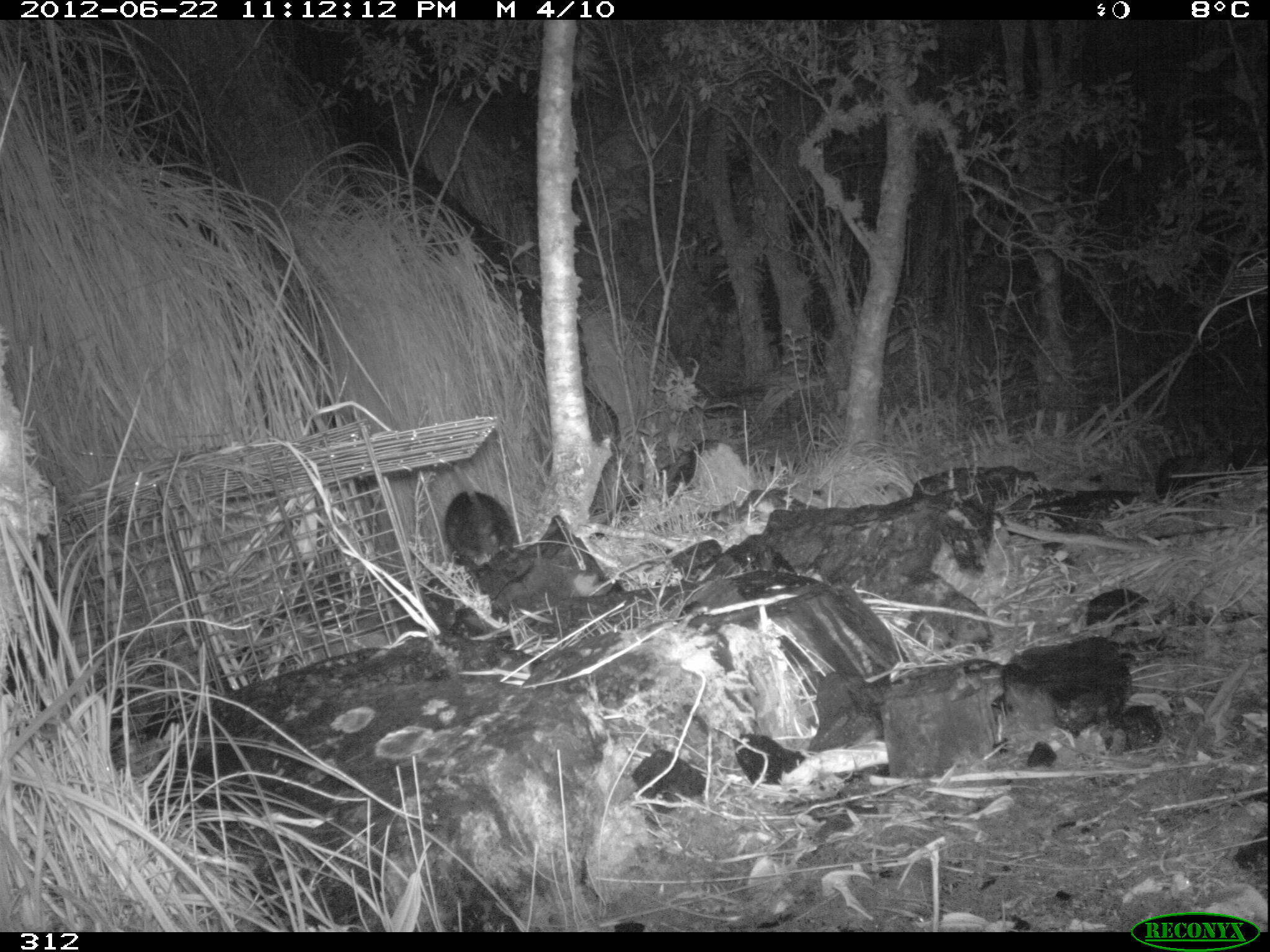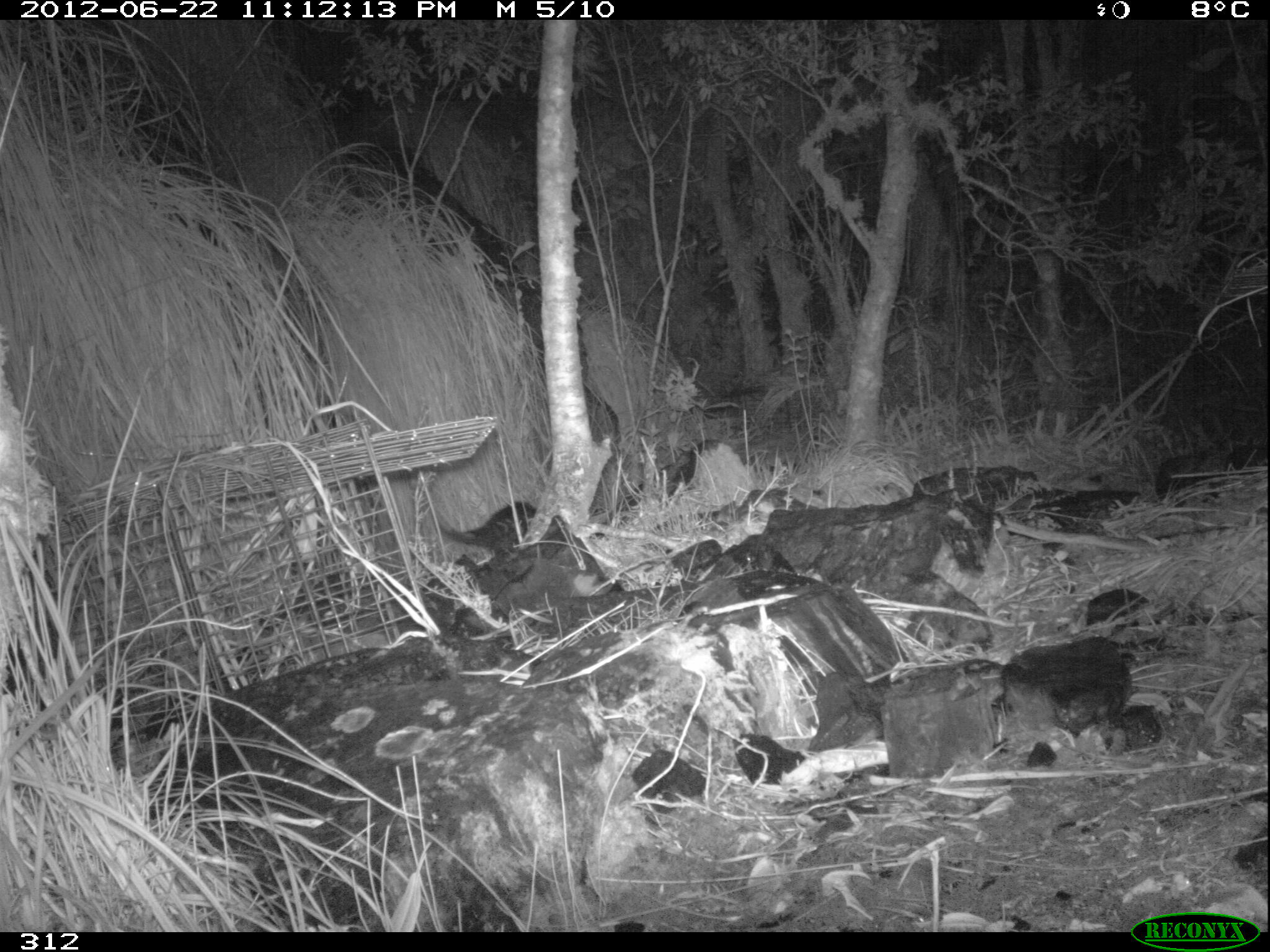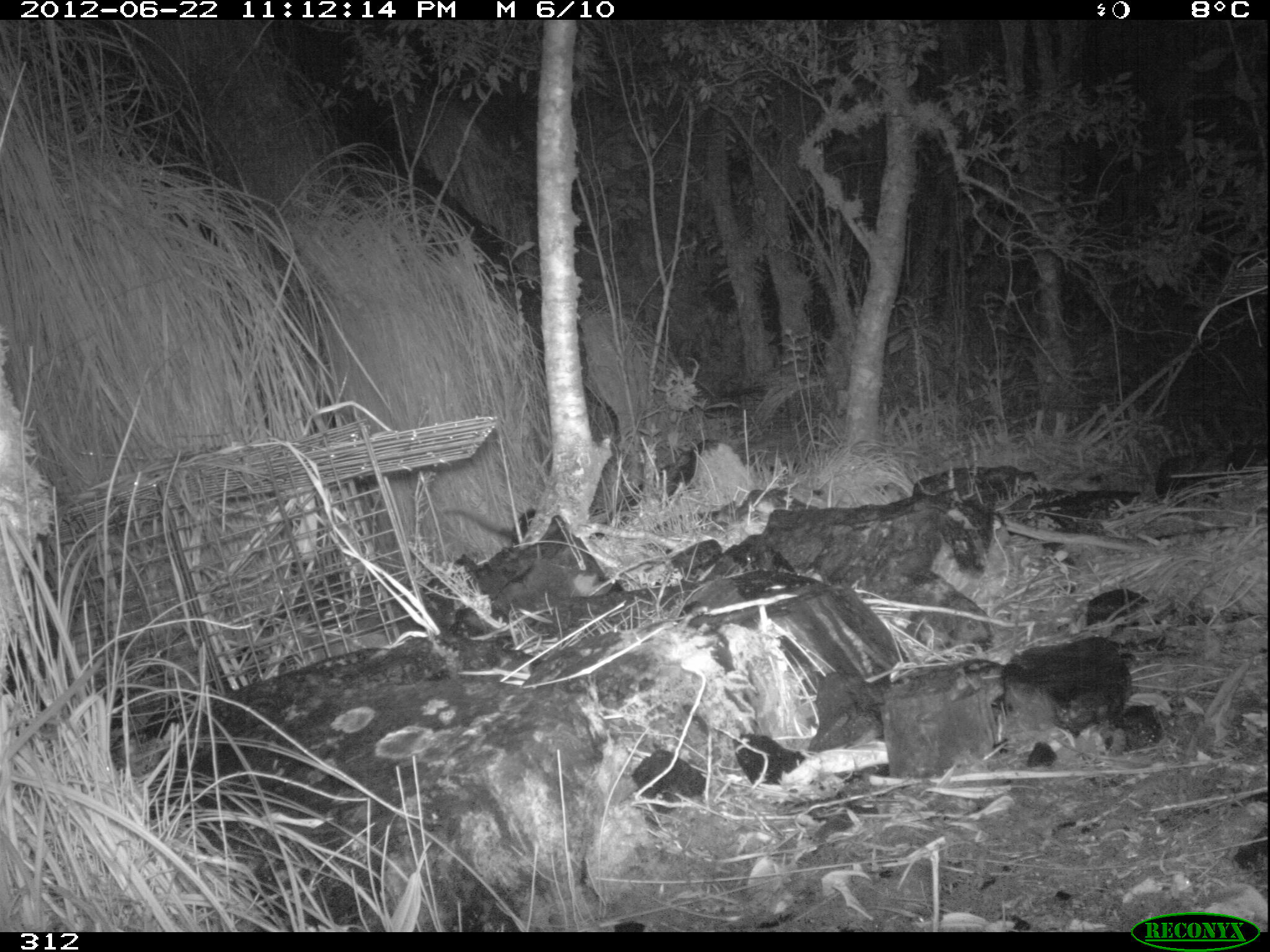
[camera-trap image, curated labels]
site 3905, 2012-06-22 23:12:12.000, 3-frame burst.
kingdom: Animalia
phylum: Chordata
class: Mammalia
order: Didelphimorphia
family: Didelphidae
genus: Didelphis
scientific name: Didelphis pernigra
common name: andean white-eared opossum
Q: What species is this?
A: Didelphis pernigra (andean white-eared opossum).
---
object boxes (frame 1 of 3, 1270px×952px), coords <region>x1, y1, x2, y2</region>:
didelphis pernigra: <region>442, 459, 515, 569</region>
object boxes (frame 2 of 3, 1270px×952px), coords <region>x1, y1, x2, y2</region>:
didelphis pernigra: <region>429, 502, 570, 565</region>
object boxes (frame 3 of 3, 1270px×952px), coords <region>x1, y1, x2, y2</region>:
didelphis pernigra: <region>441, 506, 568, 545</region>